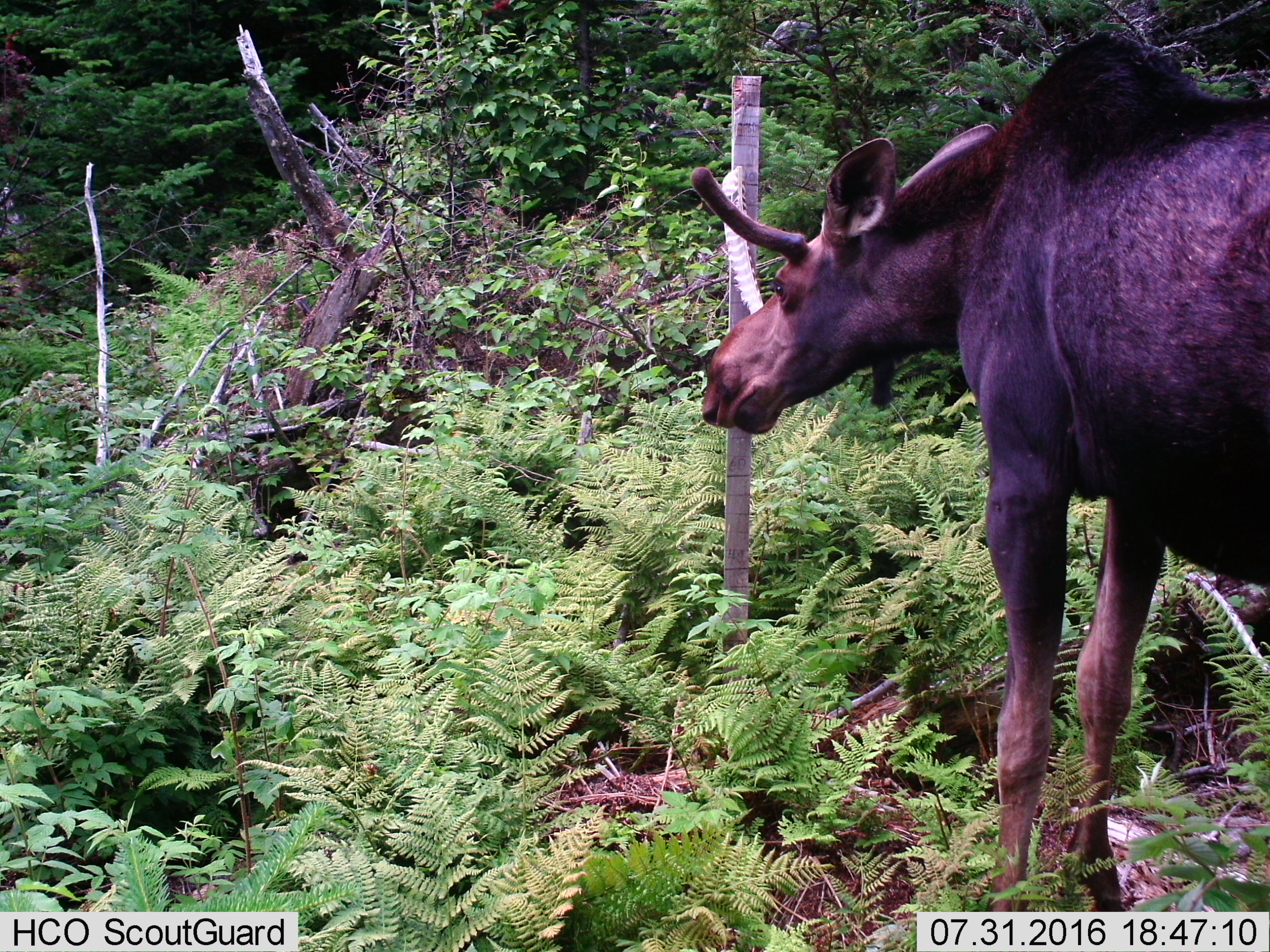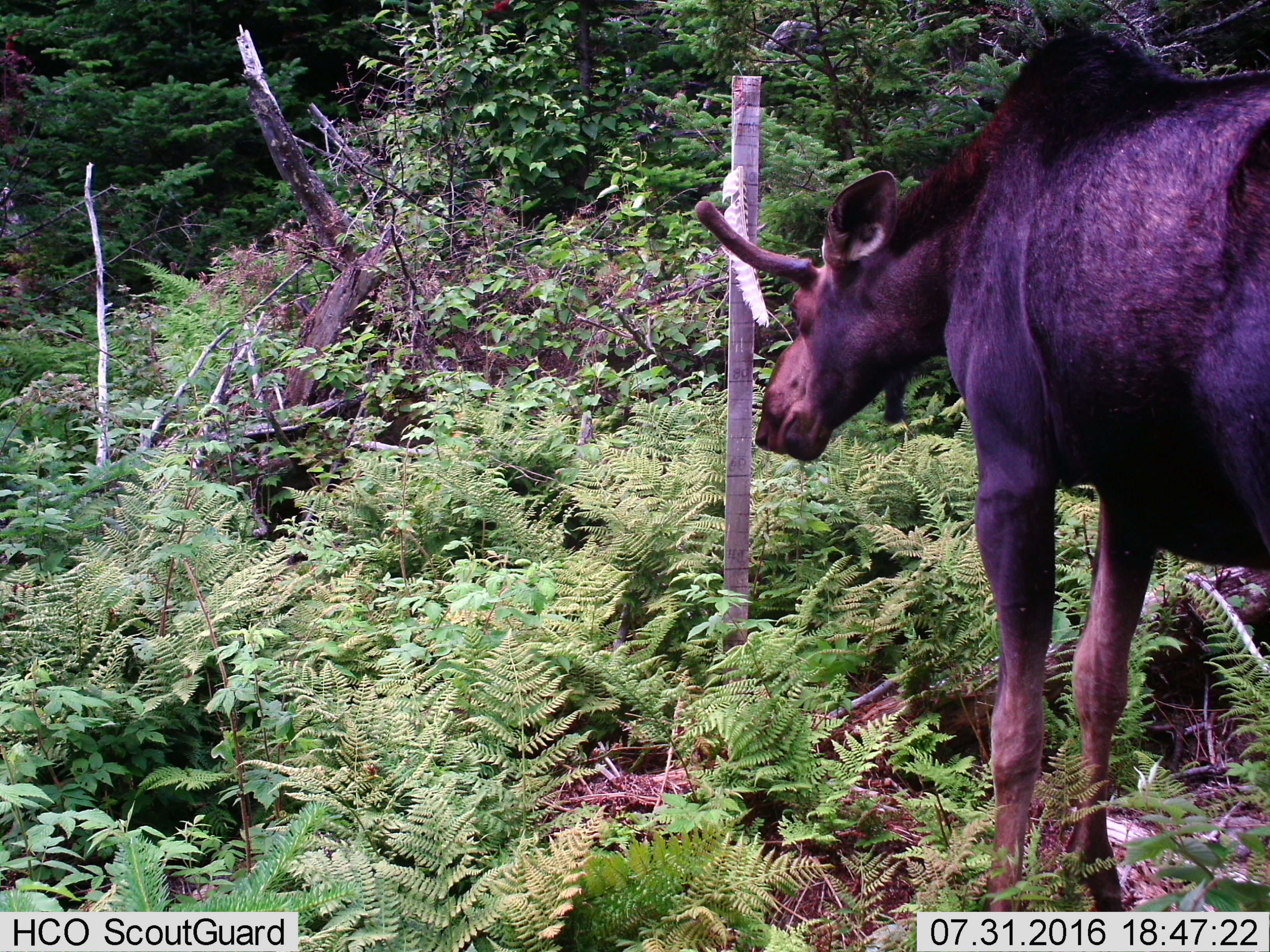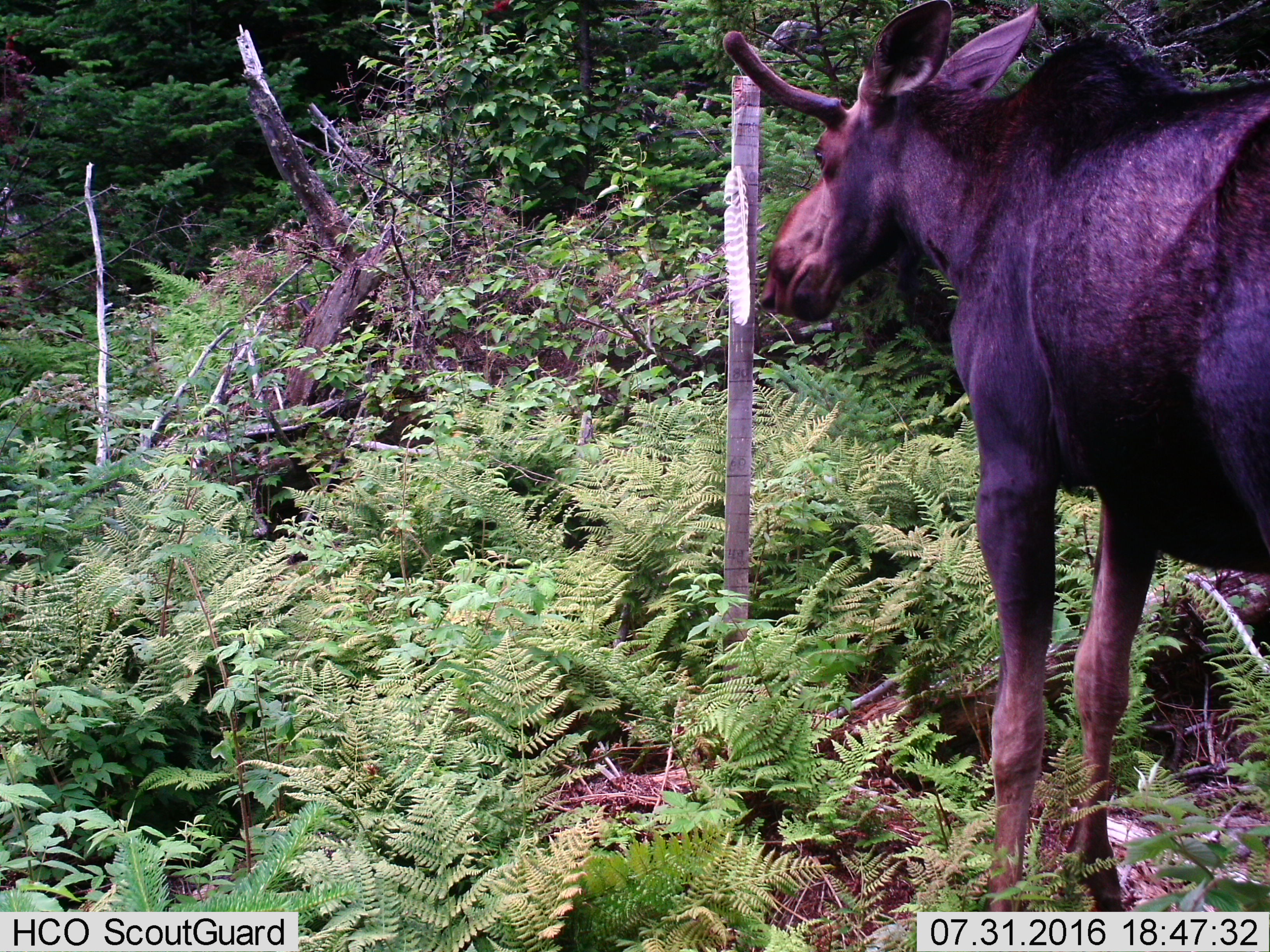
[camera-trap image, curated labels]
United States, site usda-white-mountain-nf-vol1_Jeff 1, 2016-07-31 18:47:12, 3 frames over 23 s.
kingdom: Animalia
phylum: Chordata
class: Mammalia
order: Artiodactyla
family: Cervidae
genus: Alces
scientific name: Alces alces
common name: moose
Moose (Alces alces).